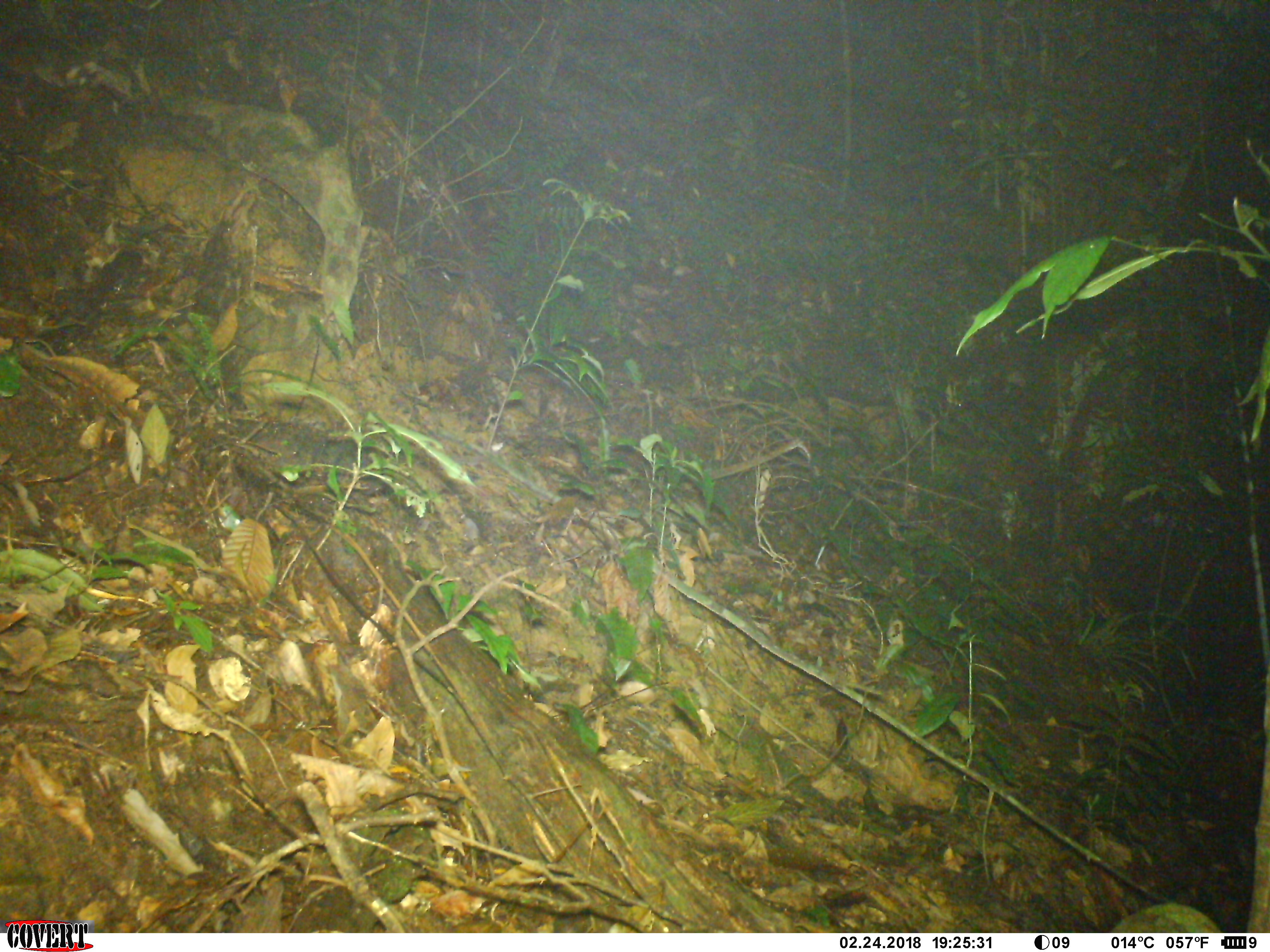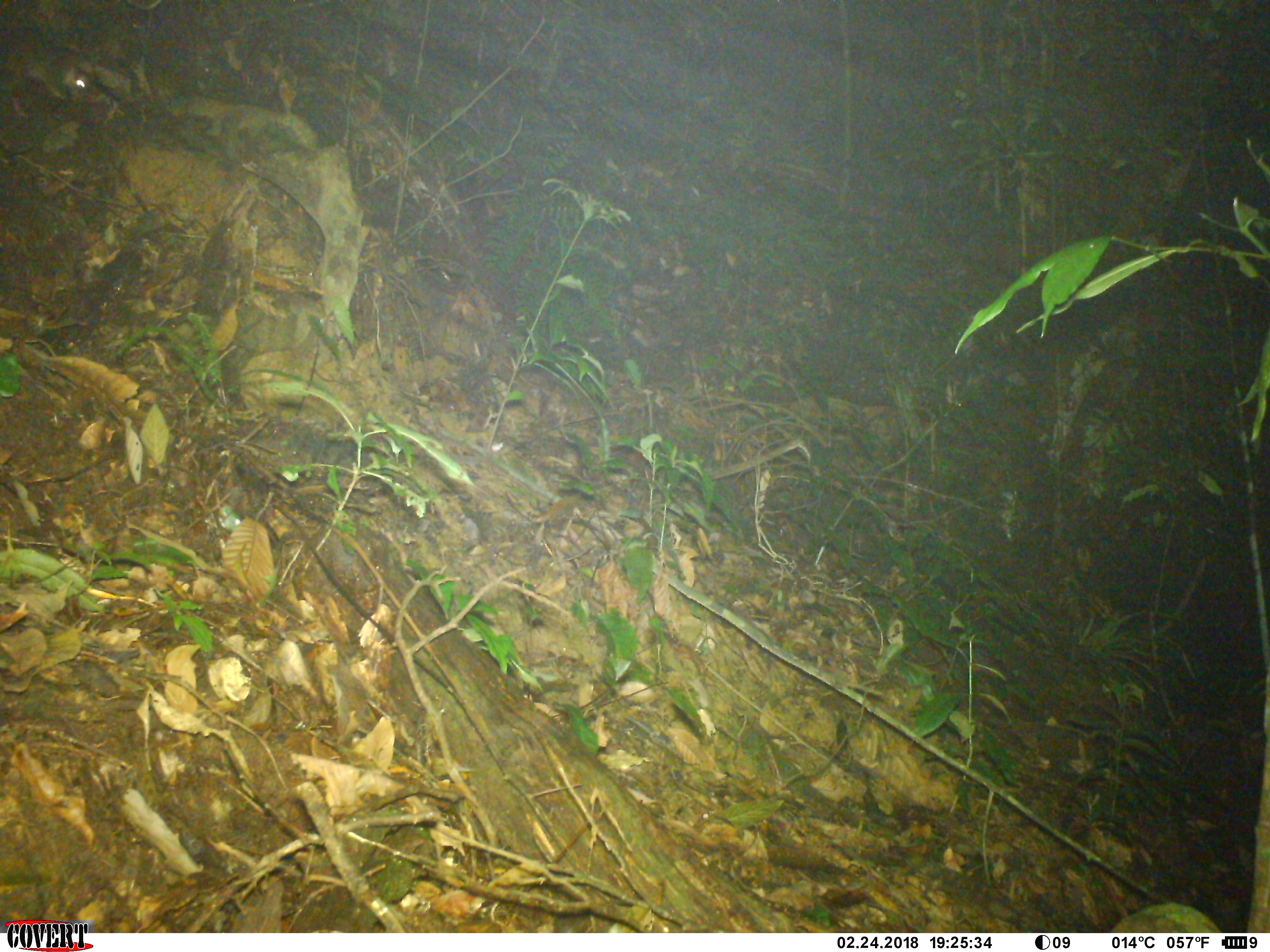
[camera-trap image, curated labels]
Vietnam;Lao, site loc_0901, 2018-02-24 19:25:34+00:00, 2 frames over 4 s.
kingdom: Animalia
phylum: Chordata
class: Mammalia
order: Carnivora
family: Mustelidae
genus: Melogale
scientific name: Melogale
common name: ferret badger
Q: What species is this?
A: Ferret badger (Melogale).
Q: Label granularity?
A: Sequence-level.